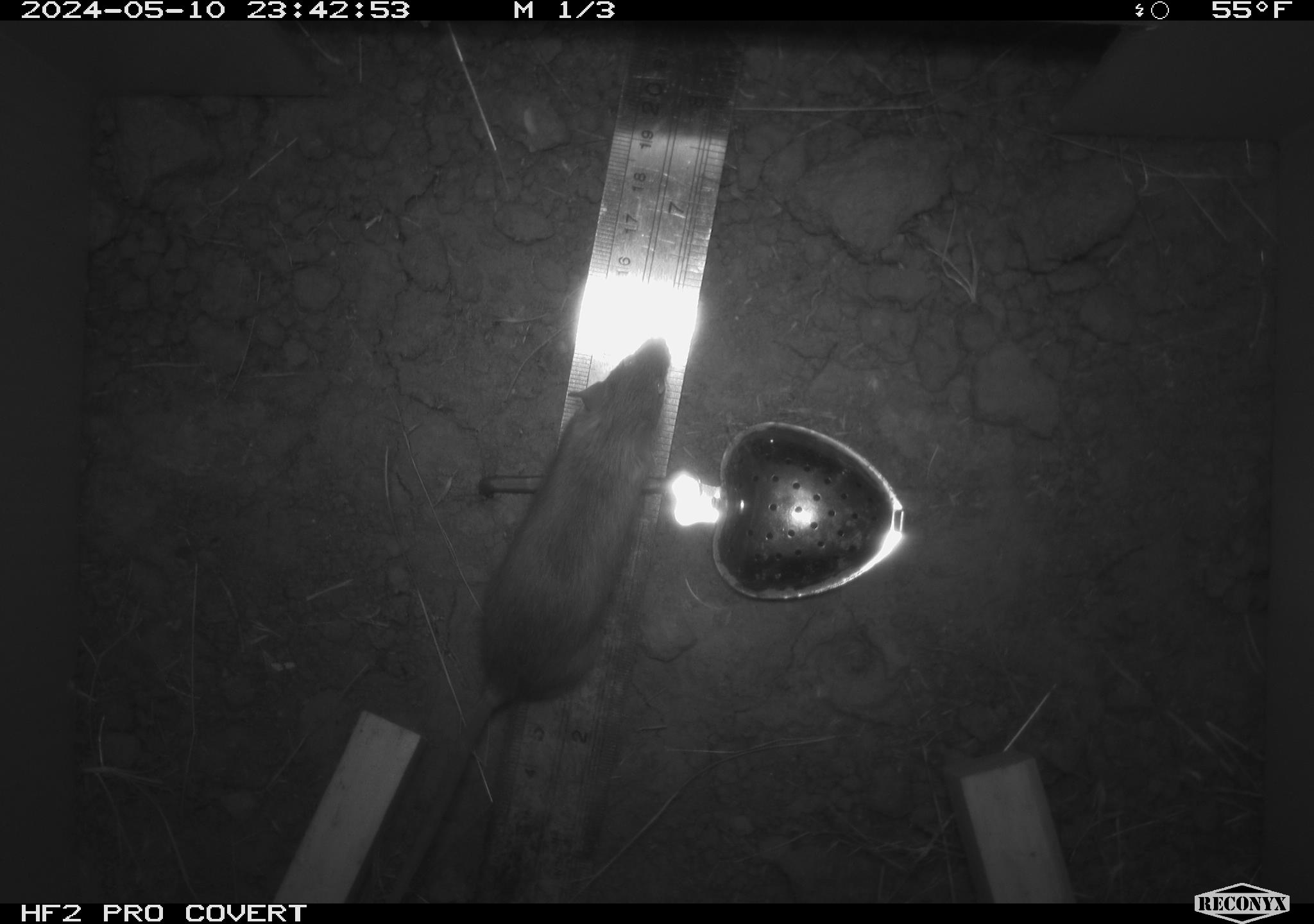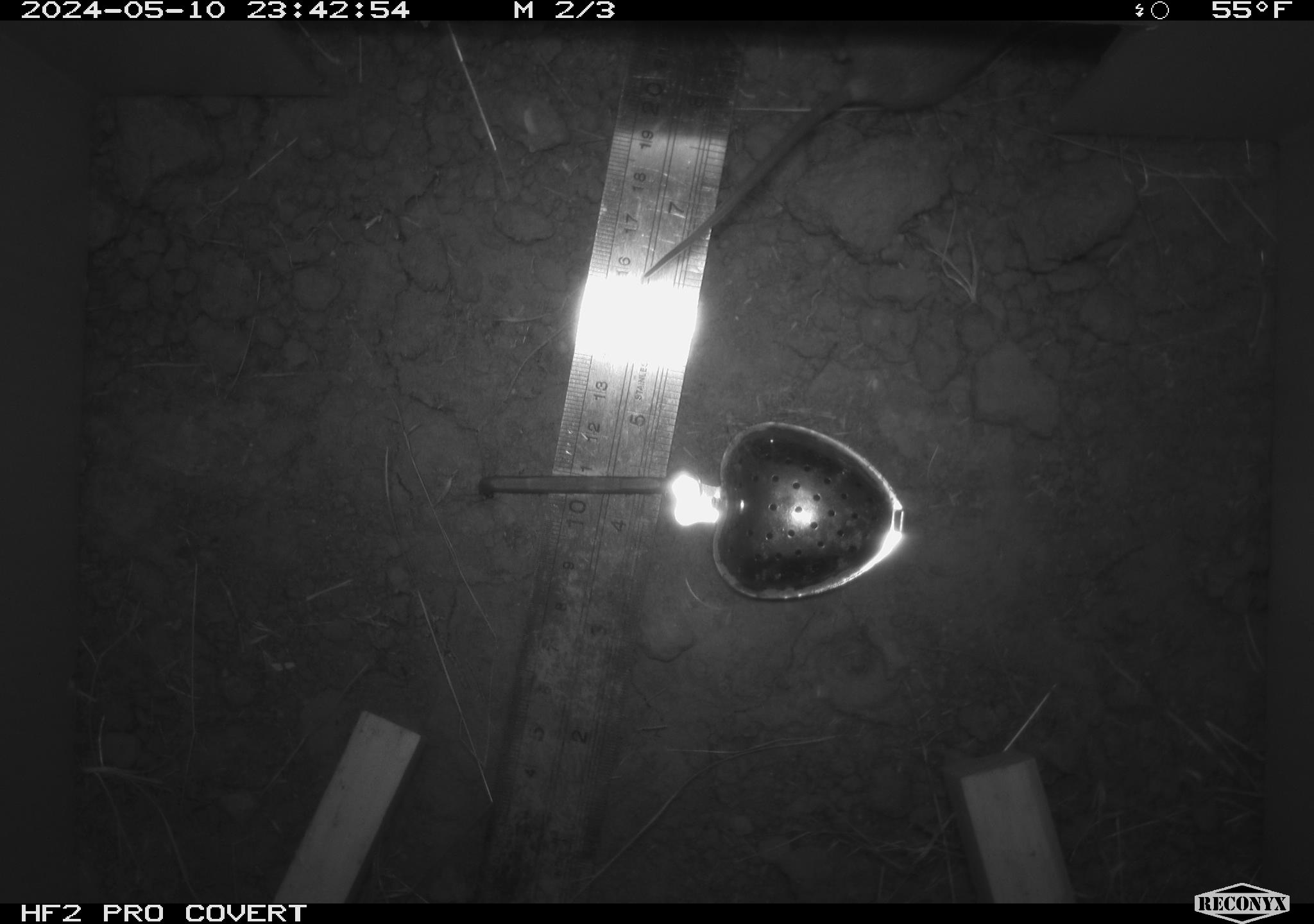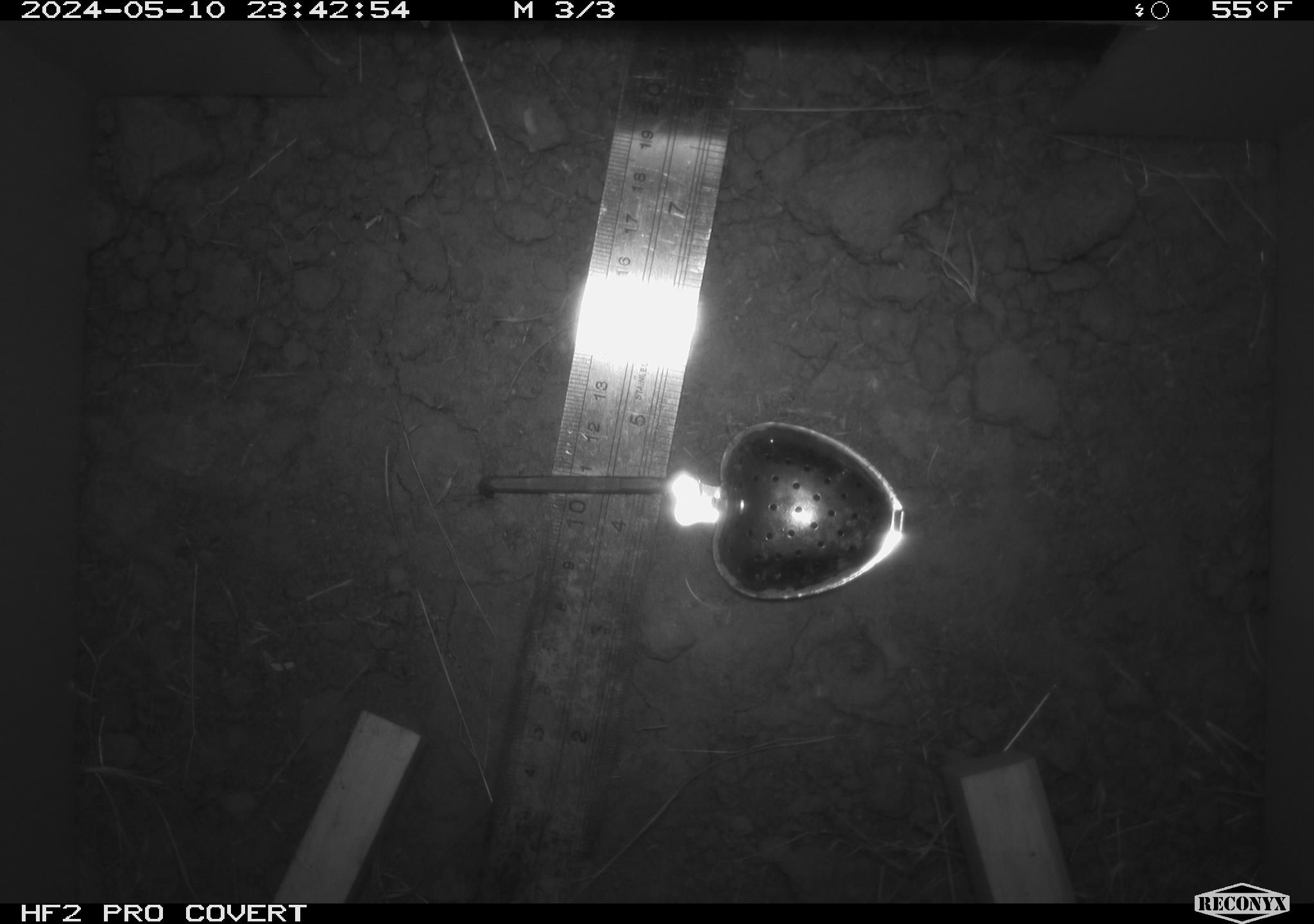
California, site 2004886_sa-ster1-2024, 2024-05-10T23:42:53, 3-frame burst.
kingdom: Animalia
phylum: Chordata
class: Mammalia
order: Rodentia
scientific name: Rodentia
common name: mouse species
Mouse species (Rodentia).